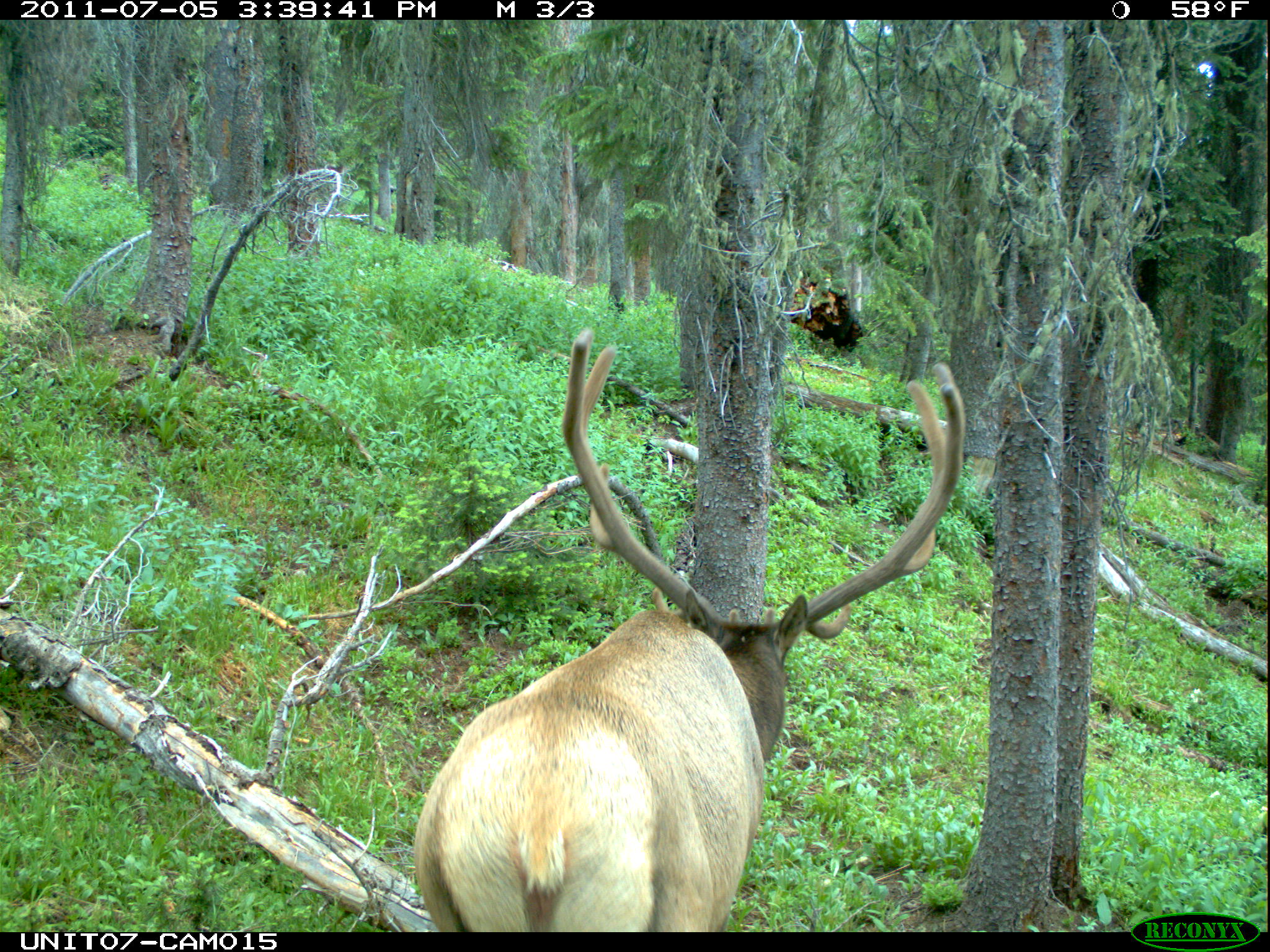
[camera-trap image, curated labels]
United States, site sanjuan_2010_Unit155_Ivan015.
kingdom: Animalia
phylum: Chordata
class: Mammalia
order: Artiodactyla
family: Cervidae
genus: Cervus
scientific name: Cervus elaphus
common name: red deer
Cervus elaphus (red deer).